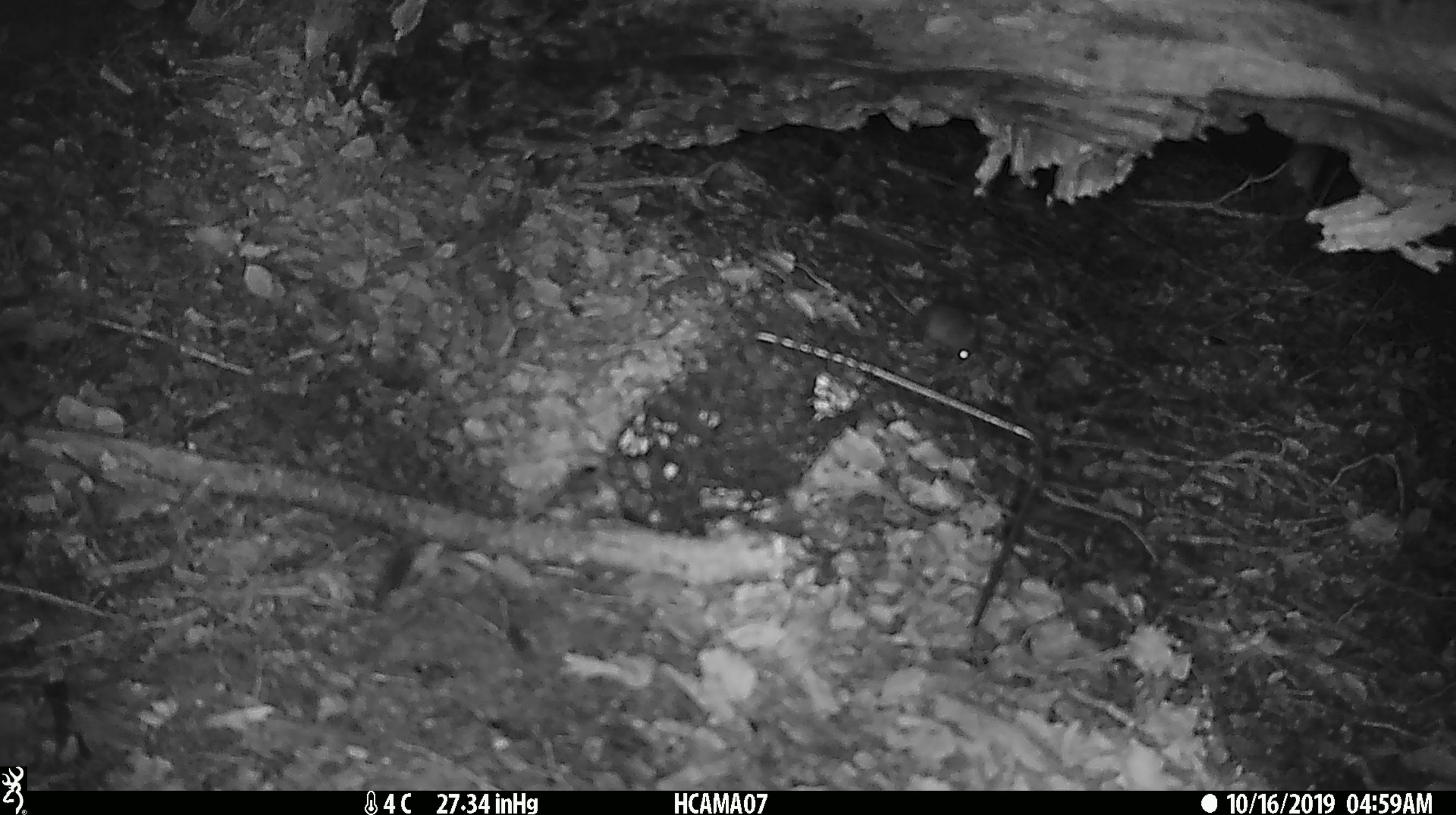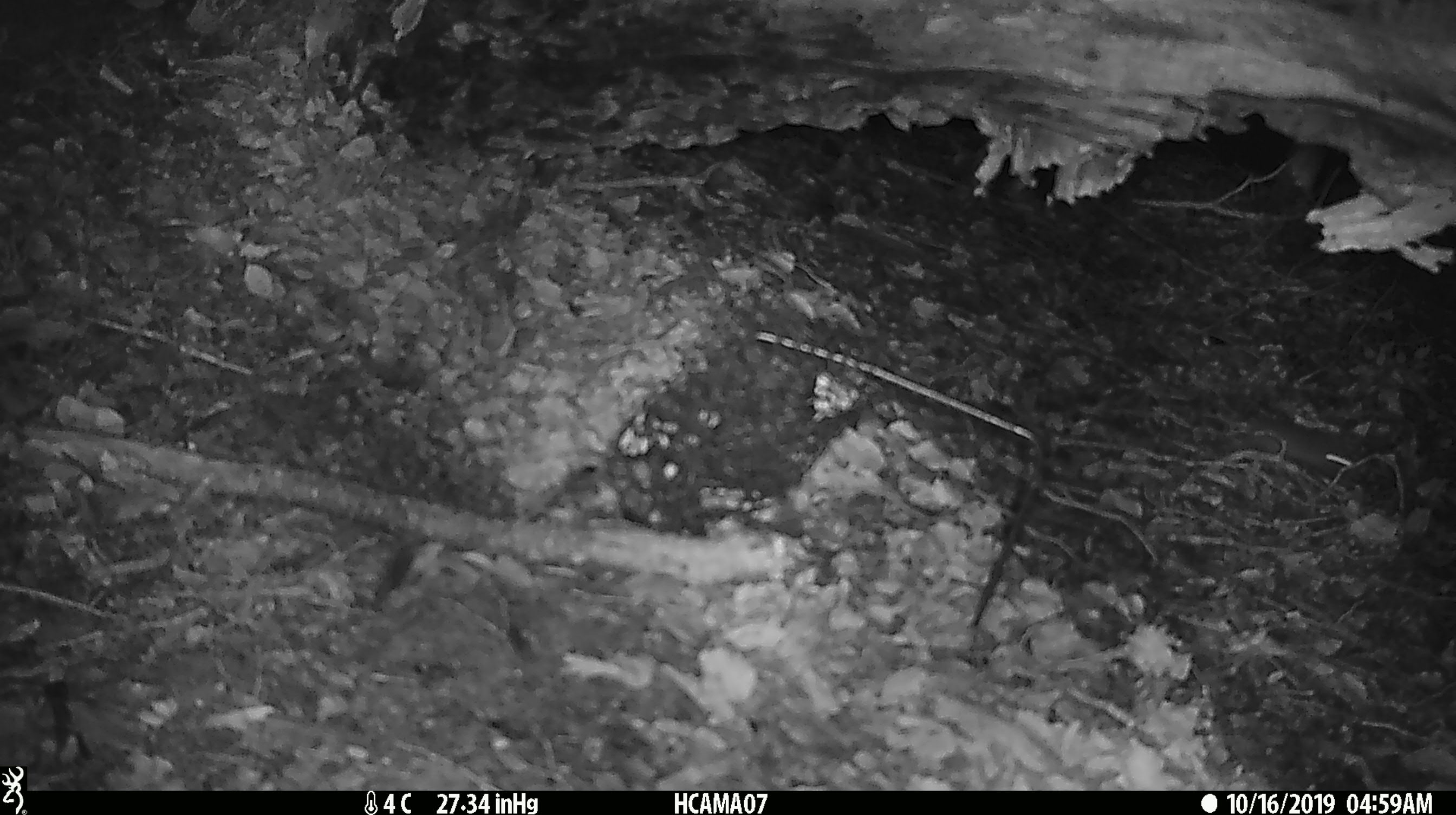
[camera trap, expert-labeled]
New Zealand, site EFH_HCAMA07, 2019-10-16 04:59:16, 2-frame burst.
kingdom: Animalia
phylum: Chordata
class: Mammalia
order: Rodentia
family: Muridae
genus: Mus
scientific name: Mus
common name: mouse